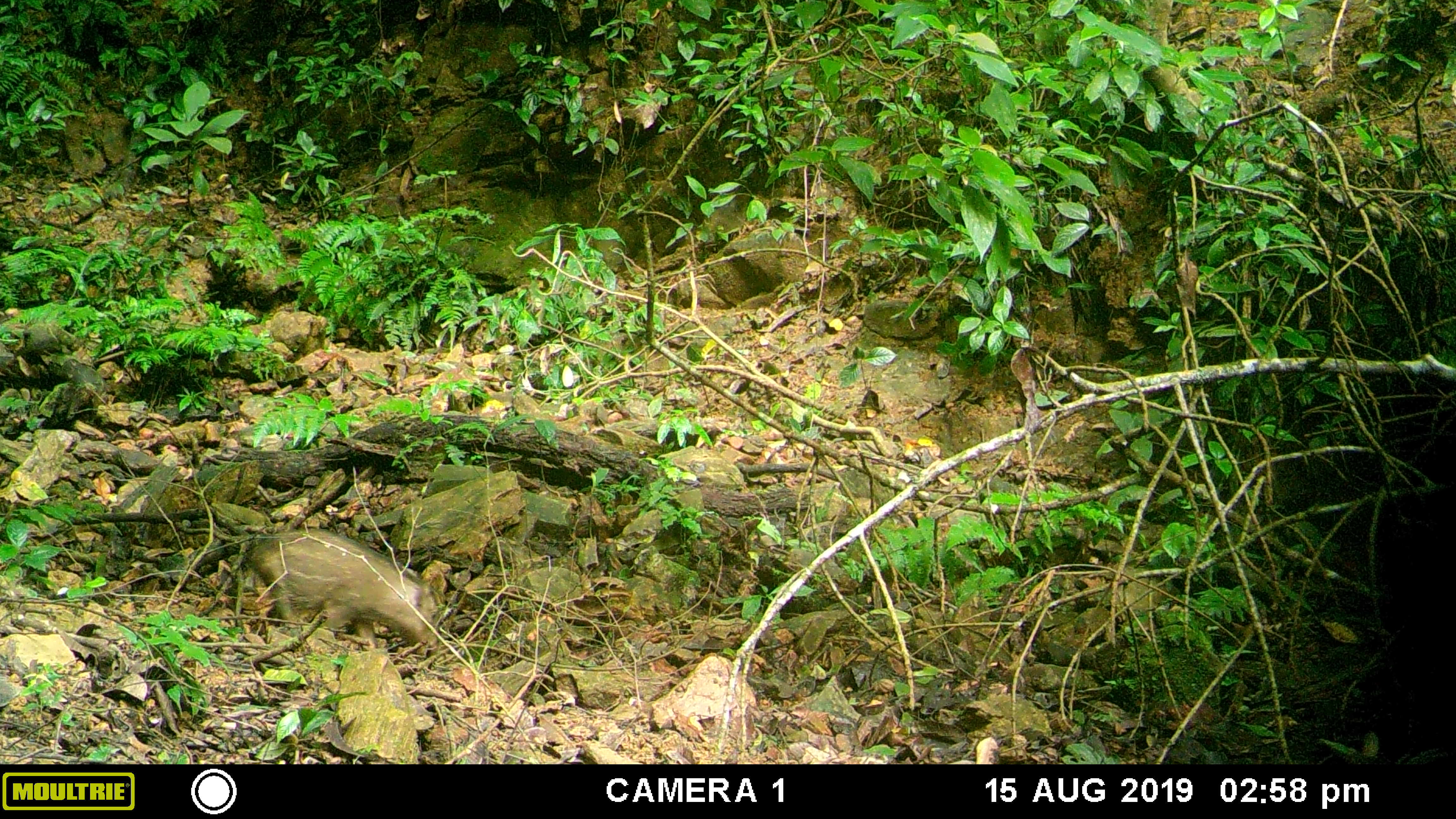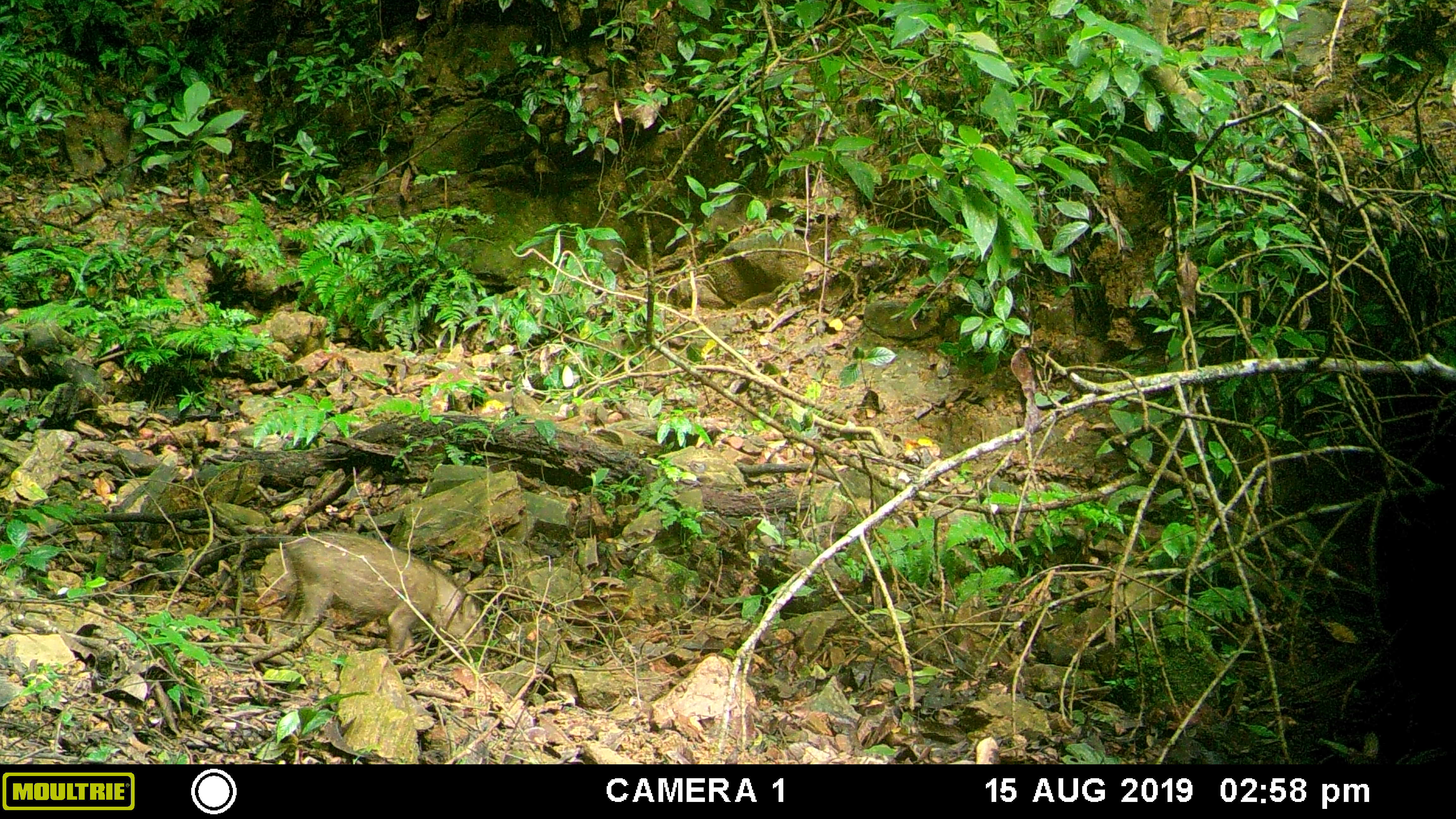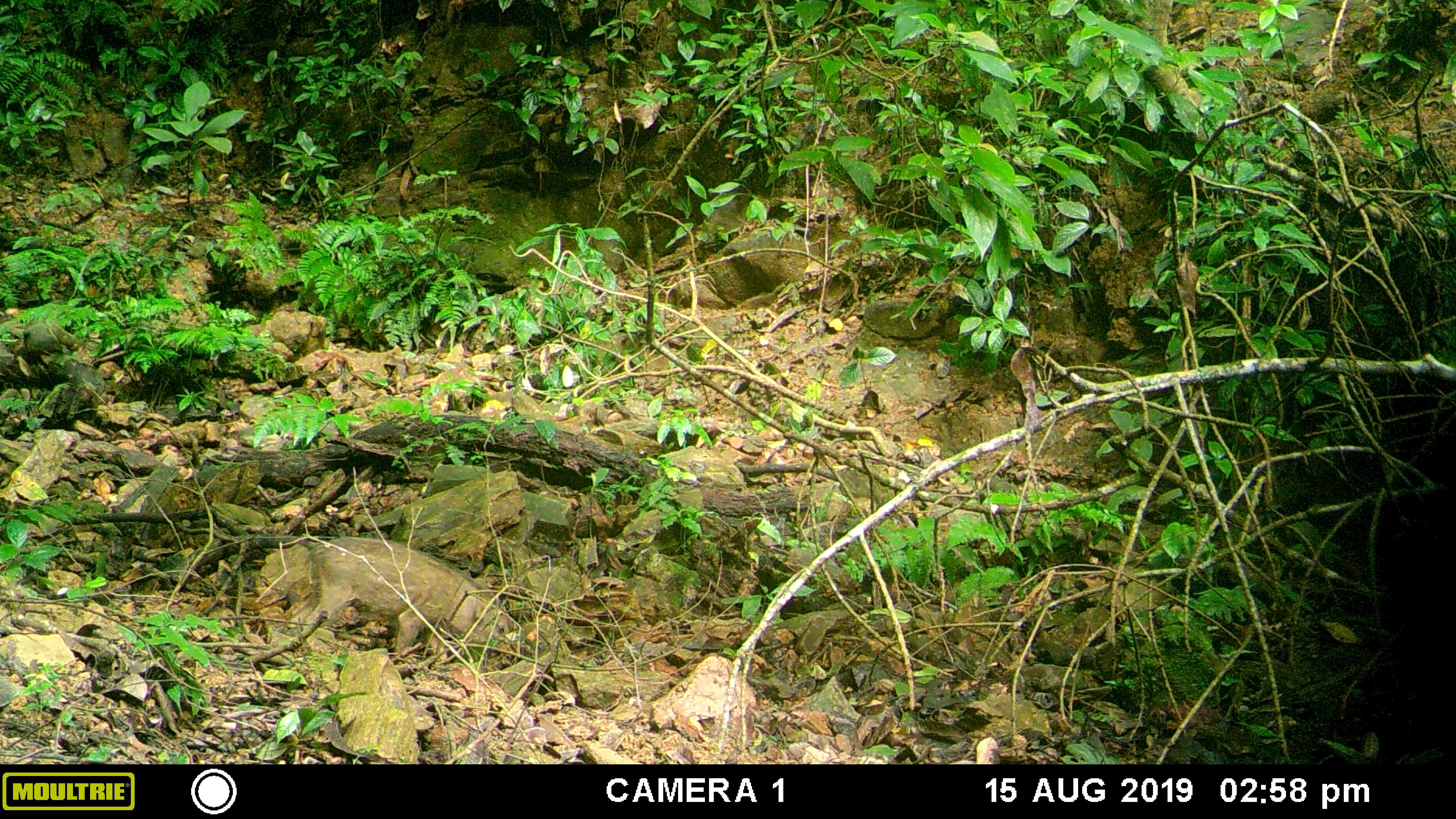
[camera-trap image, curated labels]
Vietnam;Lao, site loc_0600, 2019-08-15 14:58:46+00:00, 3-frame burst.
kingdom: Animalia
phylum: Chordata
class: Mammalia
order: Artiodactyla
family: Suidae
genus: Sus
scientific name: Sus scrofa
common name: eurasian wild pig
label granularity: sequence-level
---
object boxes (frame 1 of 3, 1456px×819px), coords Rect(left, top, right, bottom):
eurasian wild pig: Rect(249, 529, 439, 653)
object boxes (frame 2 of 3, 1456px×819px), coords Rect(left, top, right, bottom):
eurasian wild pig: Rect(281, 533, 485, 664)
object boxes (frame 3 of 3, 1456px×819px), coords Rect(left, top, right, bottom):
eurasian wild pig: Rect(292, 536, 515, 664)